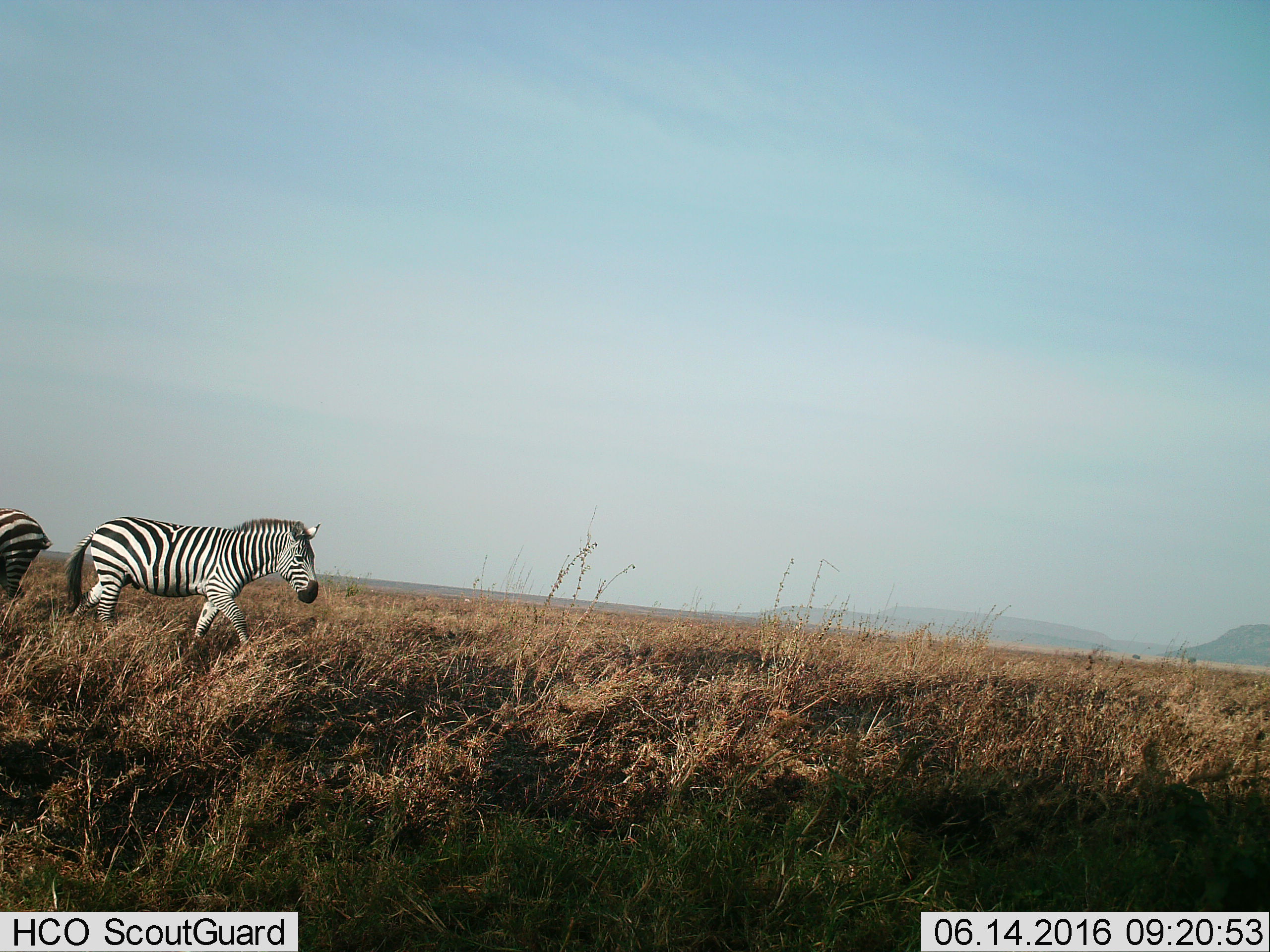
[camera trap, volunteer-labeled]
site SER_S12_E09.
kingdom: Animalia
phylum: Chordata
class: Mammalia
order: Perissodactyla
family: Equidae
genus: Equus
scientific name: Equus quagga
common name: plains zebra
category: zebraplains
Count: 2.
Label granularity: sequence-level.